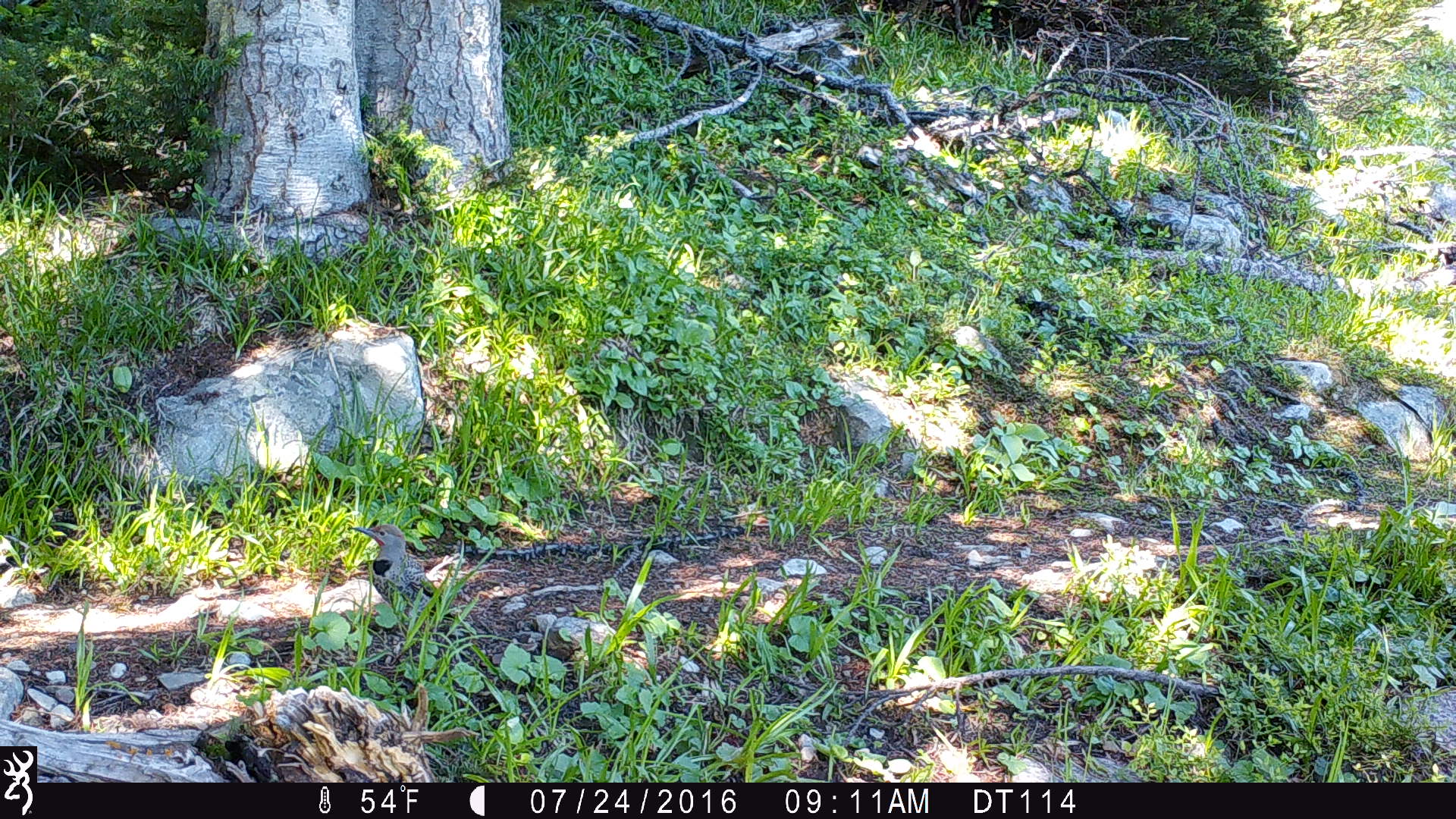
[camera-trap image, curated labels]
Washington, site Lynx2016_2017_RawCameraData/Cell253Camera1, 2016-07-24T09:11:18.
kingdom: Animalia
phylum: Chordata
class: Aves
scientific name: Aves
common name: birds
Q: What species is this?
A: Aves (birds).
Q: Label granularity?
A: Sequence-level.